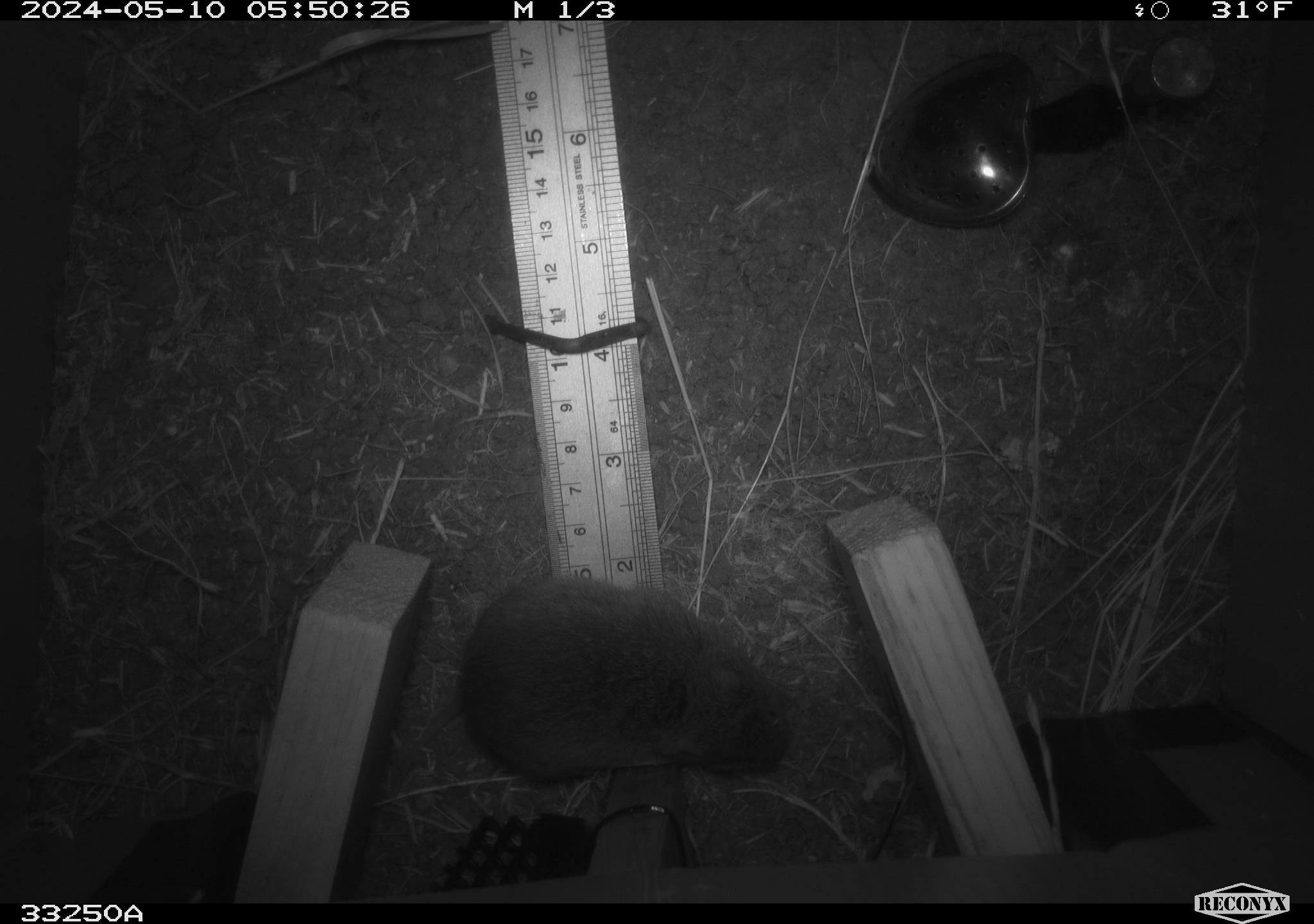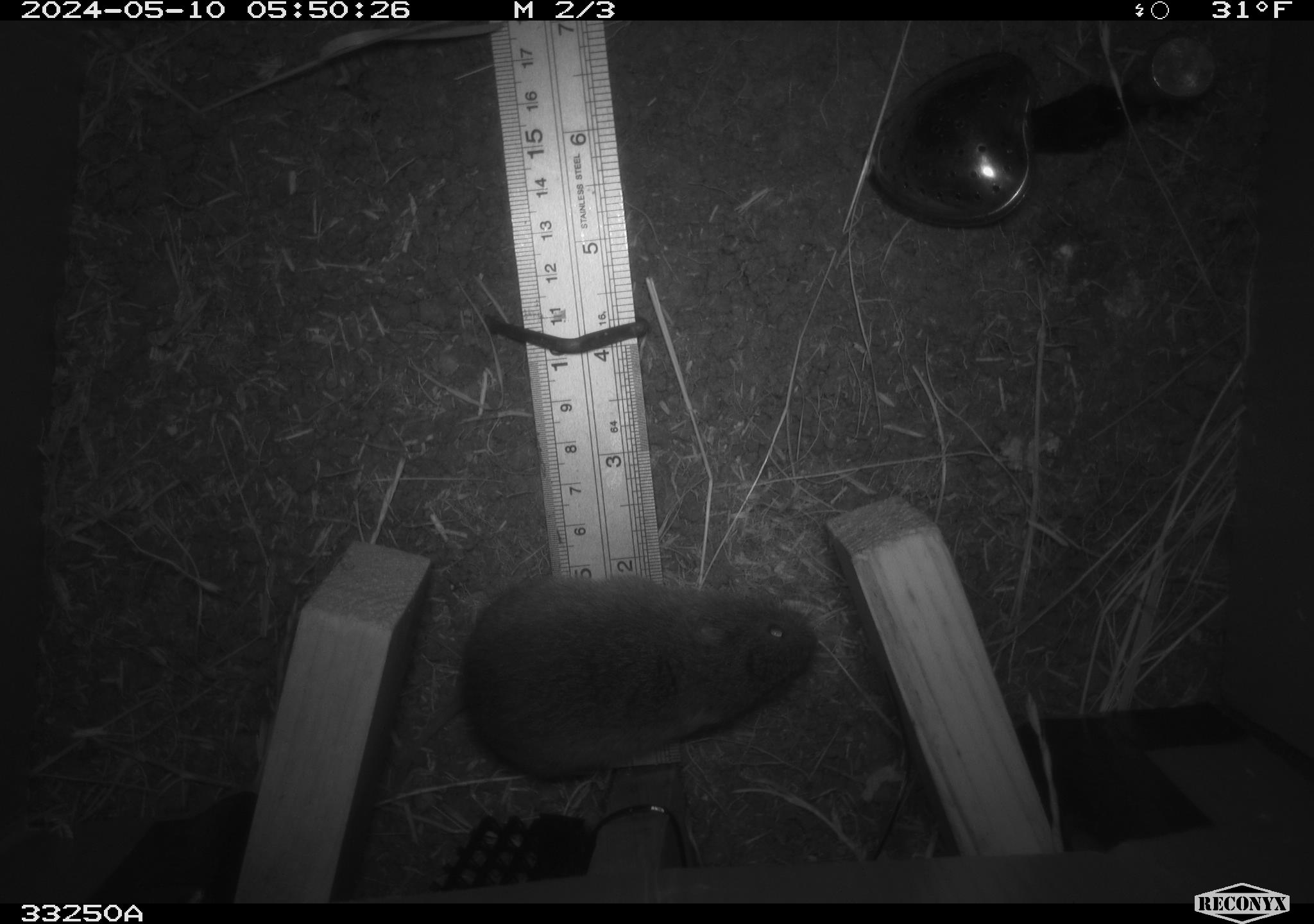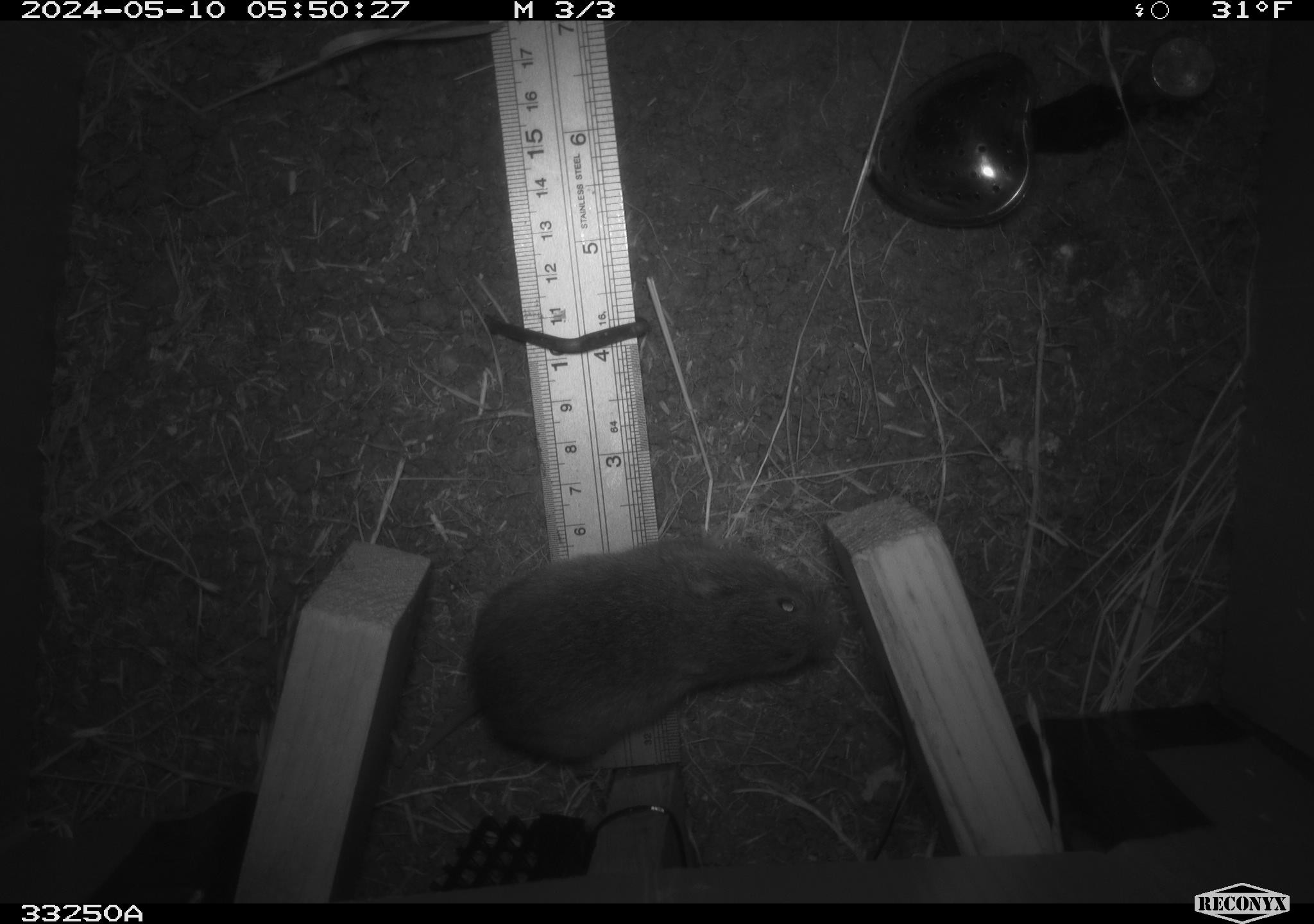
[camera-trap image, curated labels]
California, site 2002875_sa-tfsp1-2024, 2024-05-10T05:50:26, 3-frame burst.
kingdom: Animalia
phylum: Chordata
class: Mammalia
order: Rodentia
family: Cricetidae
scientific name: Arvicolinae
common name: voles, lemmings, and muskrats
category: arvicolinae subfamily